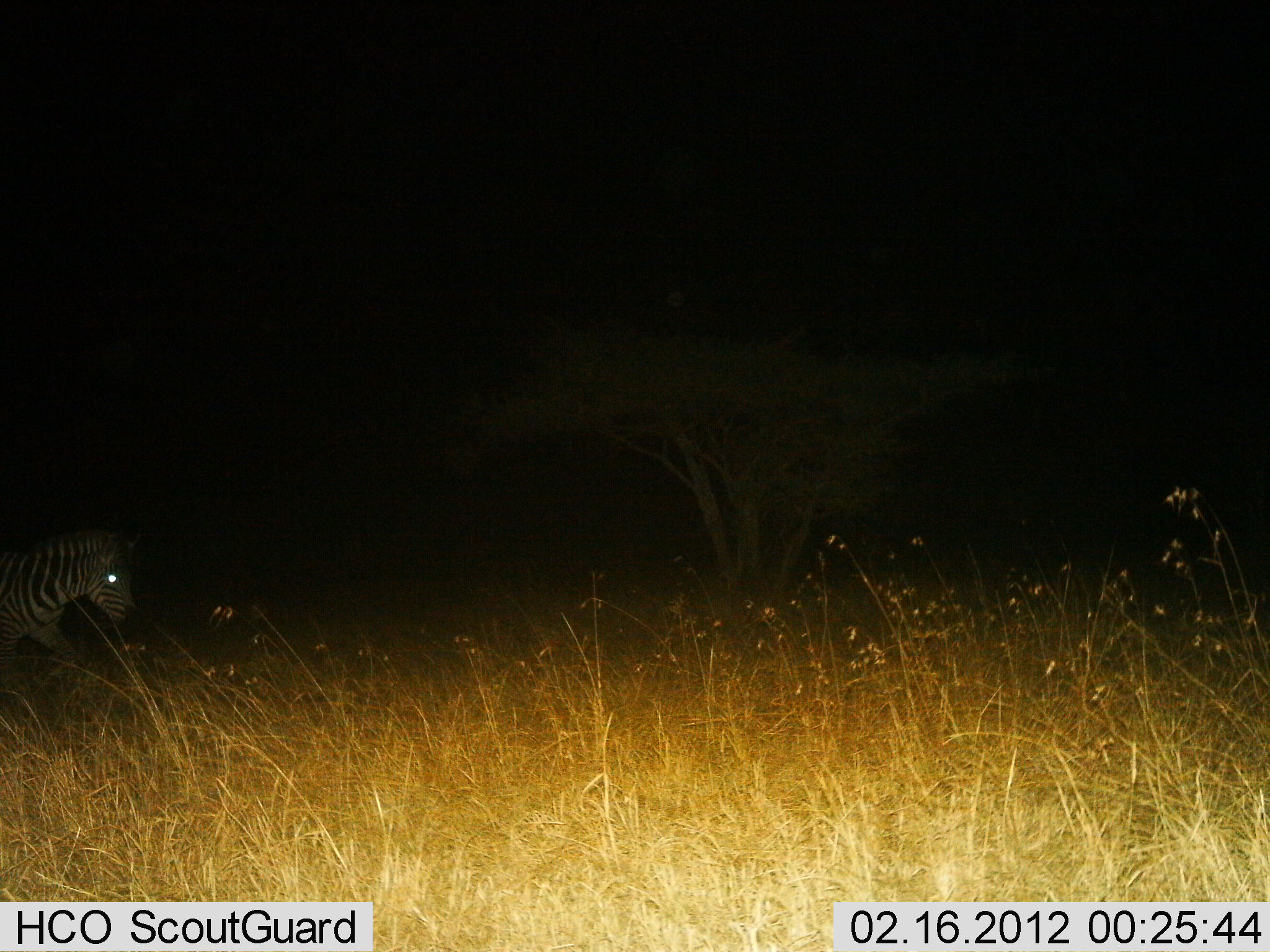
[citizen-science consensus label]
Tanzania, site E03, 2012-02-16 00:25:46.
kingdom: Animalia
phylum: Chordata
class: Mammalia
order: Perissodactyla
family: Equidae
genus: Equus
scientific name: Equus quagga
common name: plains zebra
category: zebra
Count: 1.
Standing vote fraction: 24%.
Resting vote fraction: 0%.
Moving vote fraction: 79%.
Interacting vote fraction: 0%.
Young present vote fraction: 0%.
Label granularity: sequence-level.